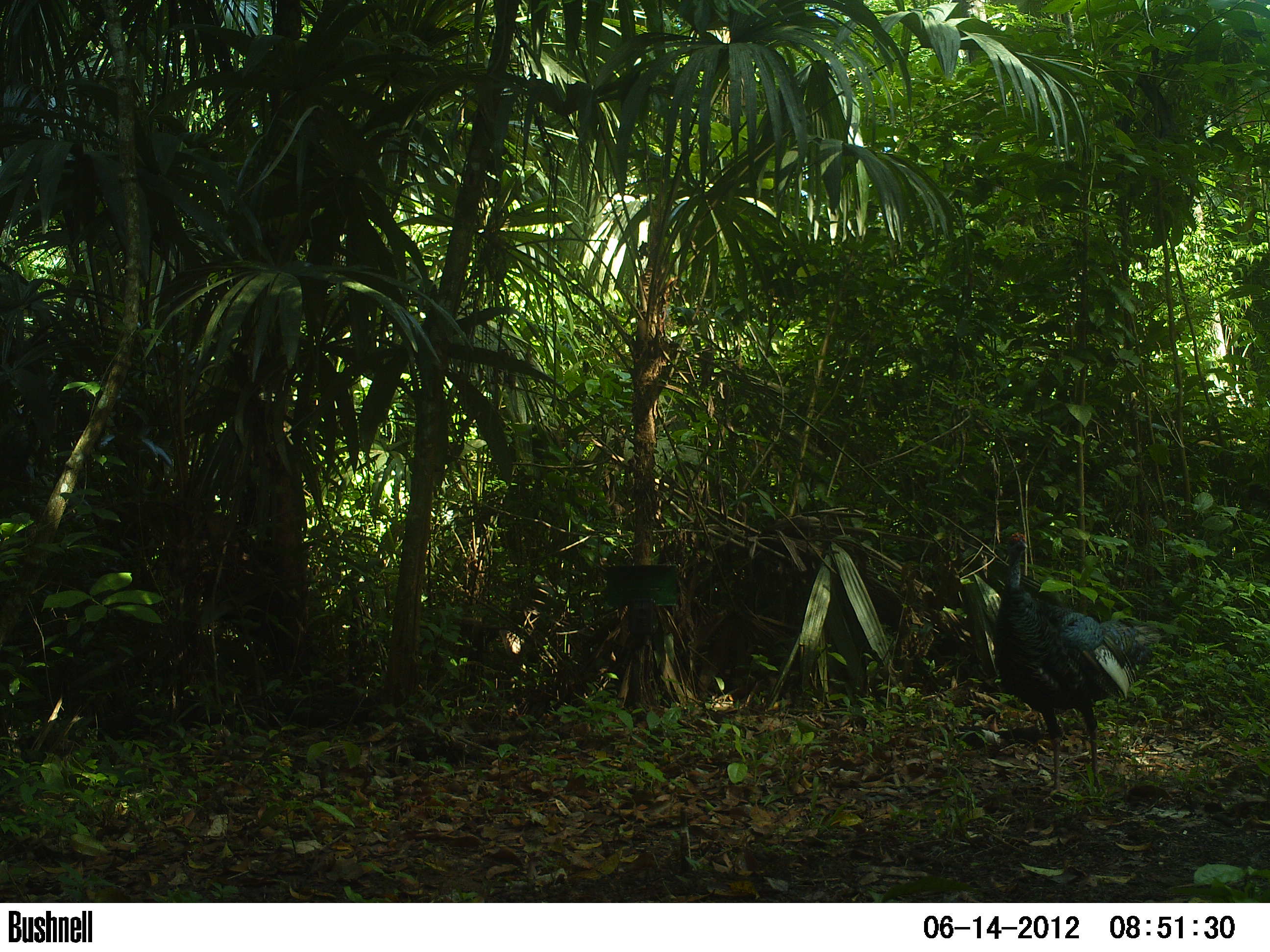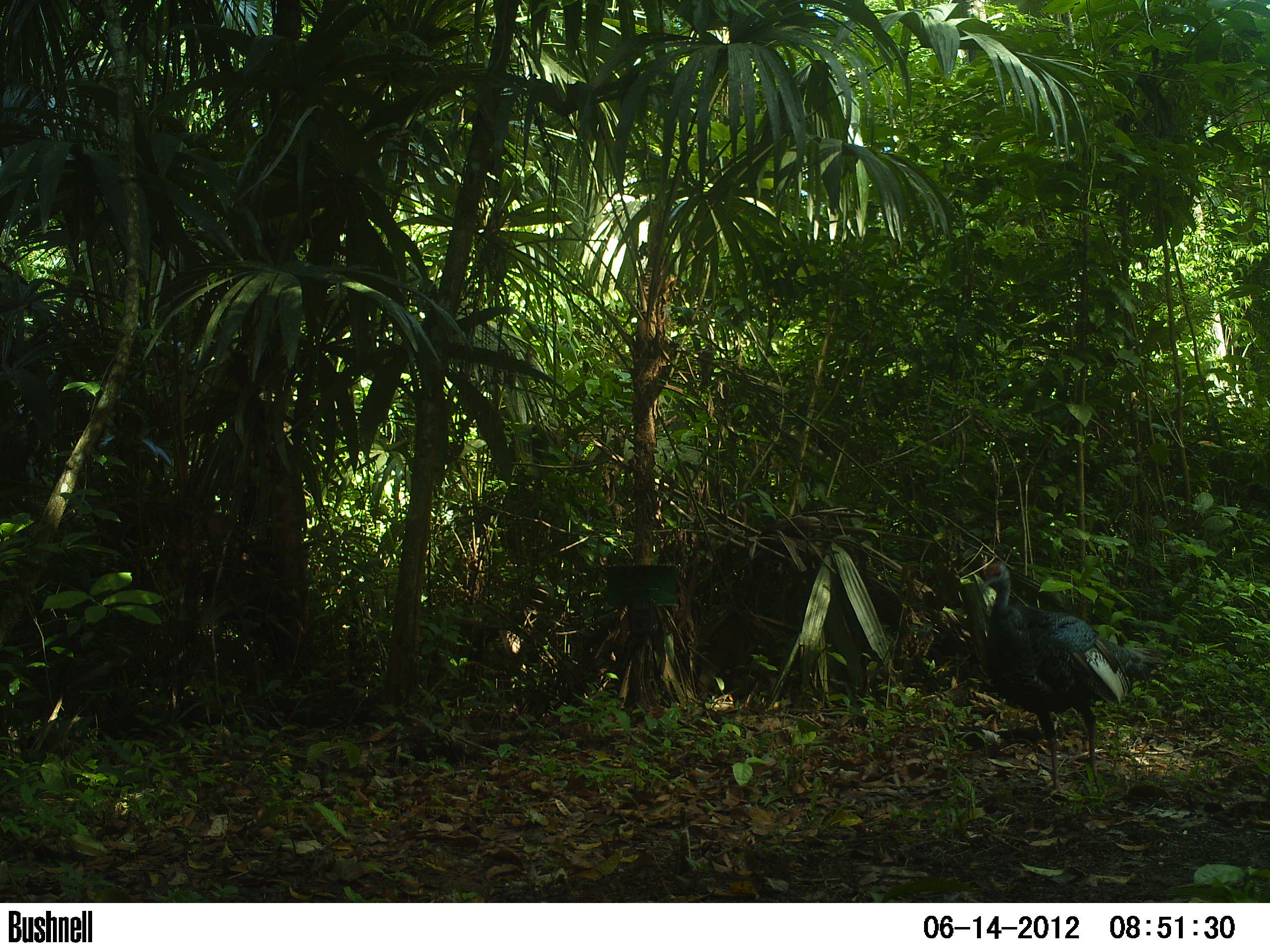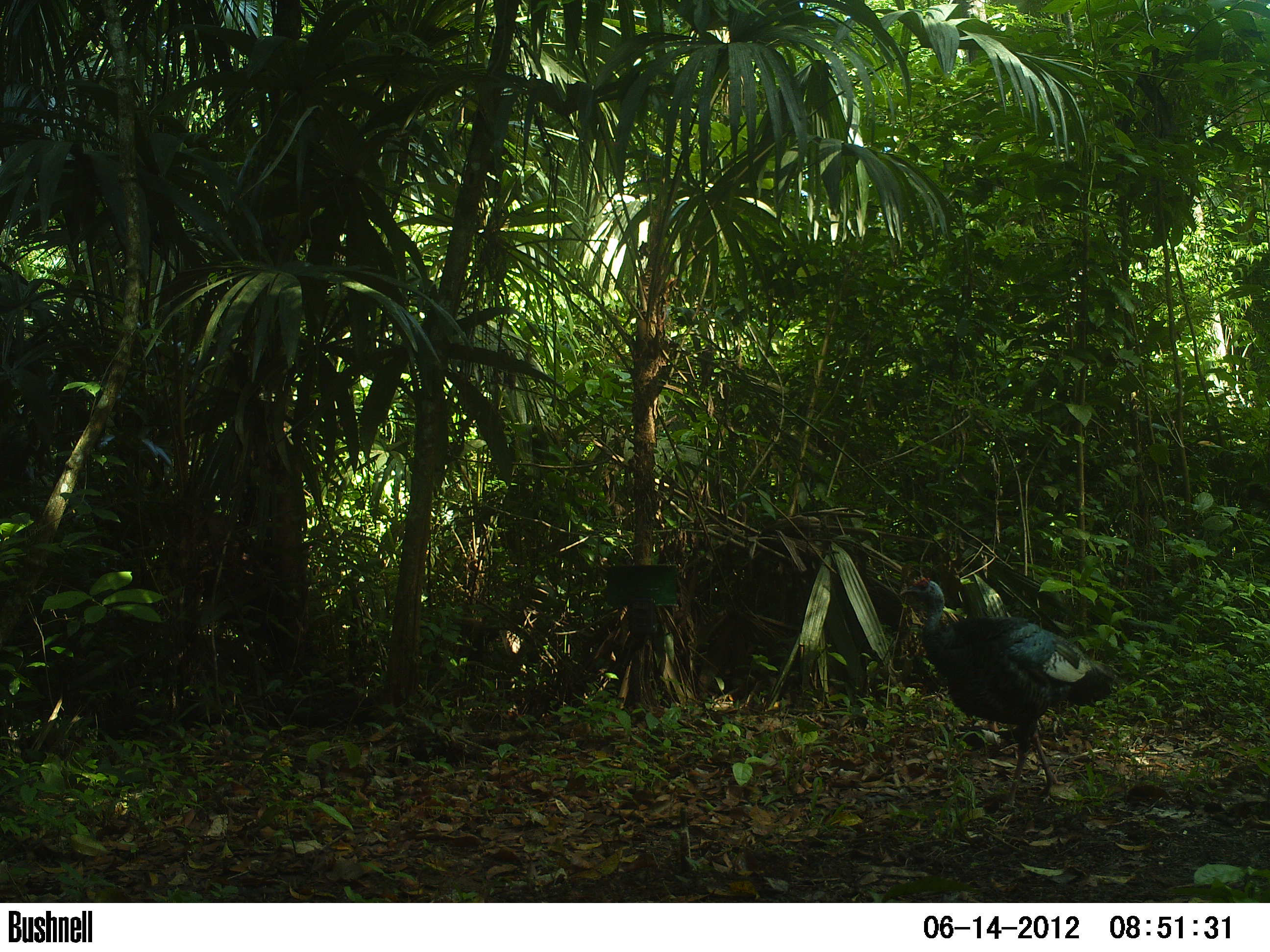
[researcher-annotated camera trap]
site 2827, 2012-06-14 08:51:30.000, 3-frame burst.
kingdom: Animalia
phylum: Chordata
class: Aves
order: Galliformes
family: Phasianidae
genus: Meleagris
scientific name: Meleagris ocellata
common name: ocellated turkey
Meleagris ocellata (ocellated turkey), count 1, age adult.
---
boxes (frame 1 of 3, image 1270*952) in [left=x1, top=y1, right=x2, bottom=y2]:
meleagris ocellata: [left=991, top=529, right=1161, bottom=799]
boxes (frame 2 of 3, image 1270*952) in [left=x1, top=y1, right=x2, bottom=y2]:
meleagris ocellata: [left=980, top=559, right=1168, bottom=801]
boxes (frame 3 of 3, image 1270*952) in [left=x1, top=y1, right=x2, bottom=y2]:
meleagris ocellata: [left=898, top=574, right=1119, bottom=808]